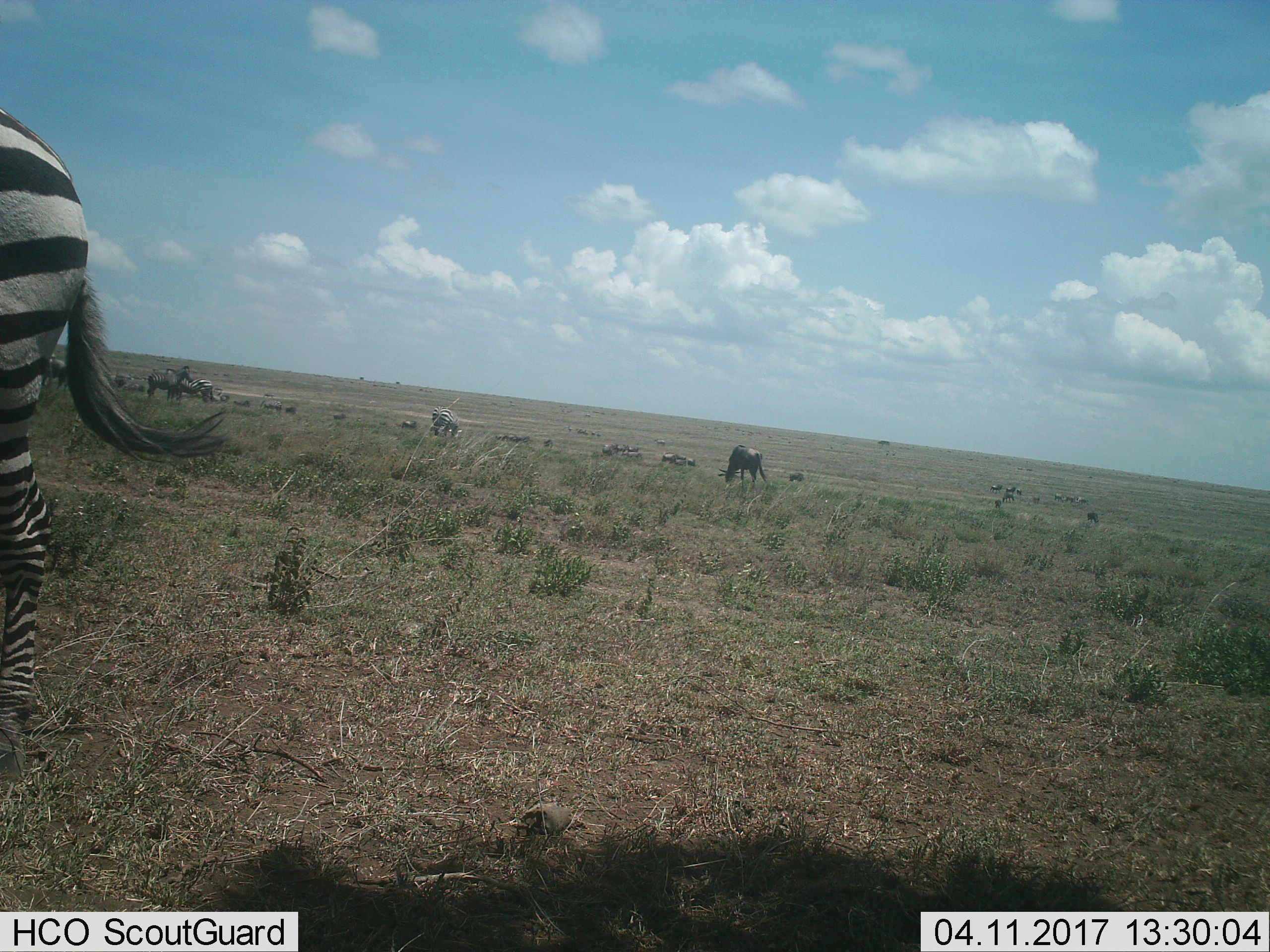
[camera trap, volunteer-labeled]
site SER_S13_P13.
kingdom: Animalia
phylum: Chordata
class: Mammalia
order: Artiodactyla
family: Bovidae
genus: Connochaetes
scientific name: Connochaetes taurinus taurinus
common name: blue wildebeest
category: wildebeestblue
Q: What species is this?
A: Wildebeestblue (blue wildebeest) (Connochaetes taurinus taurinus).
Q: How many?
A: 11-50.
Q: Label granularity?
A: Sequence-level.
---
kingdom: Animalia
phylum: Chordata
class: Mammalia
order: Perissodactyla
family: Equidae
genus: Equus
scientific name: Equus quagga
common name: plains zebra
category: zebraplains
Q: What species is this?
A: Zebraplains (plains zebra) (Equus quagga).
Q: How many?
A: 5.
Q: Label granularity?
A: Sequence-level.